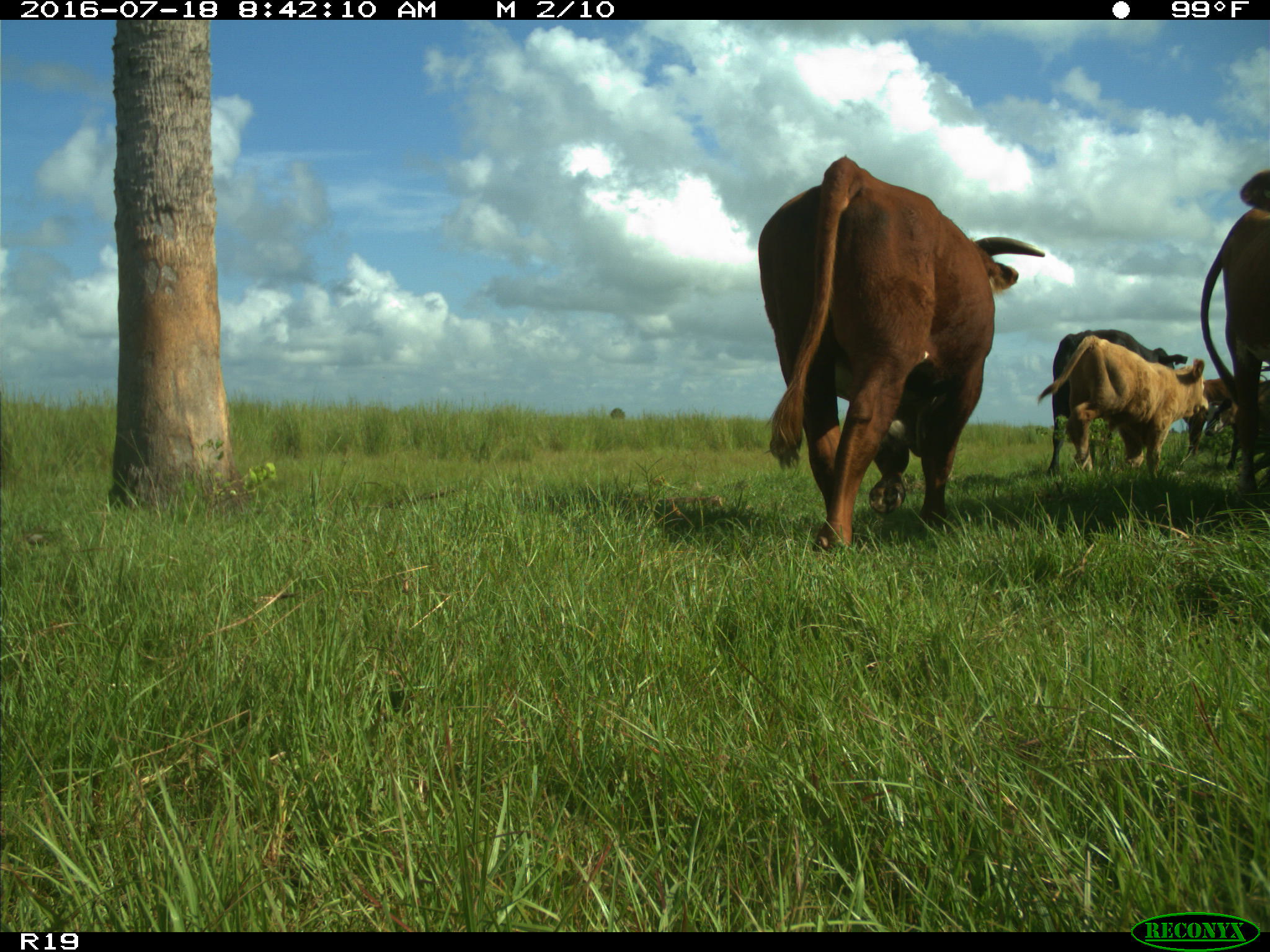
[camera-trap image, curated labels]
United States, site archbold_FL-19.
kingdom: Animalia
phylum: Chordata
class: Mammalia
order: Artiodactyla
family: Bovidae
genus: Bos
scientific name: Bos taurus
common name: domestic cow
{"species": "Bos taurus (domestic cow)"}